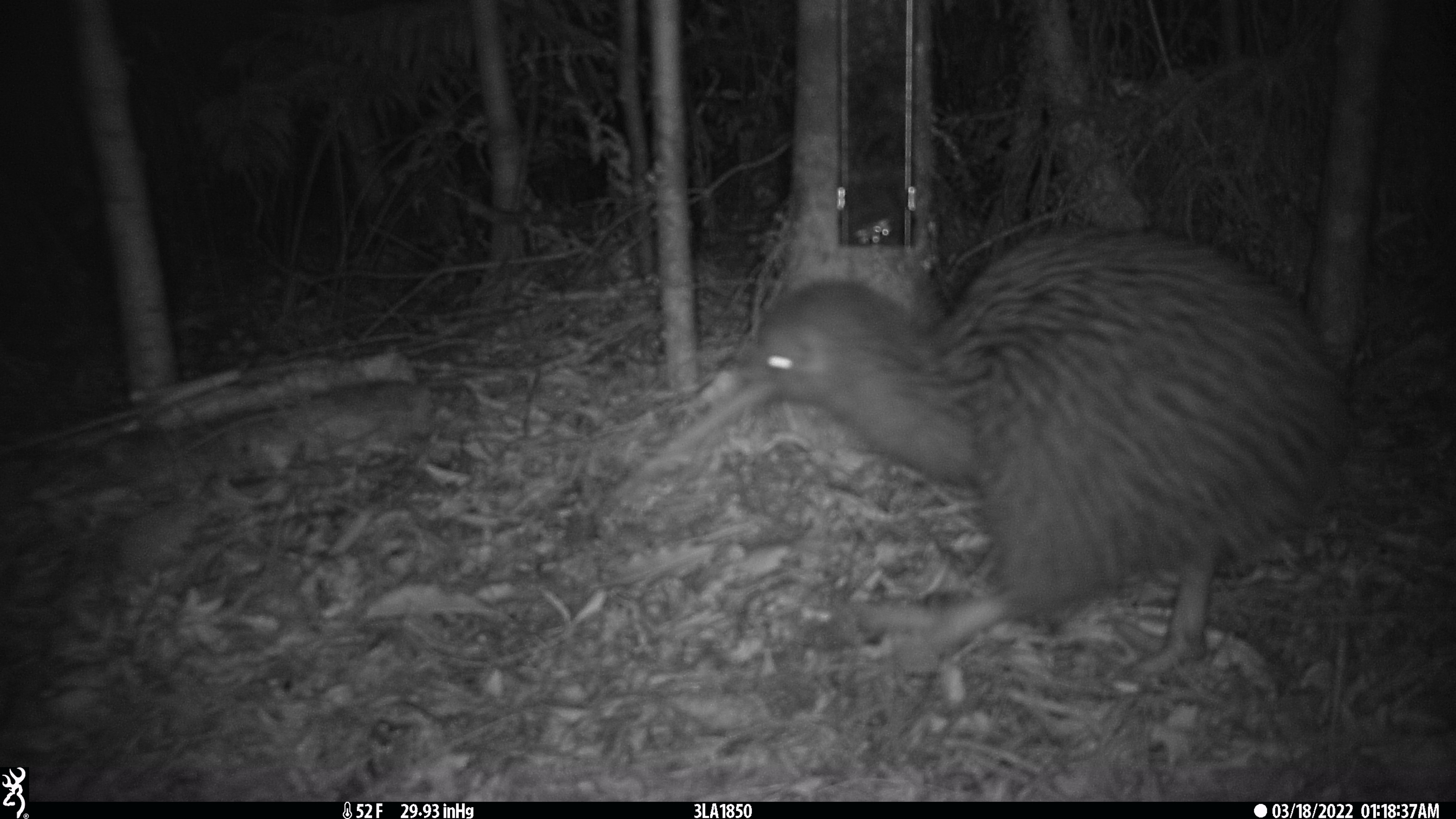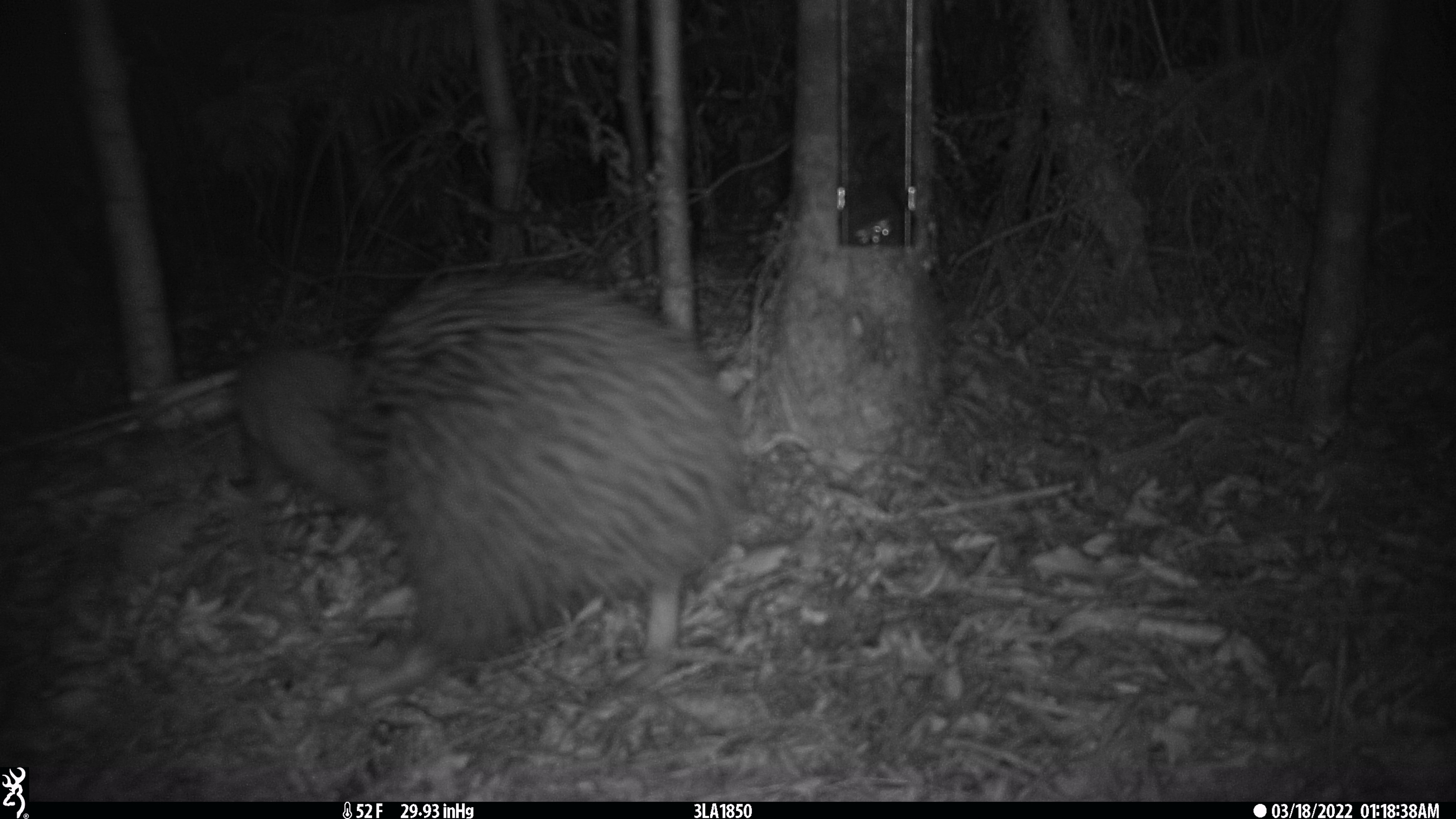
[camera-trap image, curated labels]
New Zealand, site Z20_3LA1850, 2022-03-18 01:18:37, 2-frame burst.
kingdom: Animalia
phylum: Chordata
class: Aves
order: Apterygiformes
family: Apterygidae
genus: Apteryx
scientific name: Apteryx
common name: kiwi